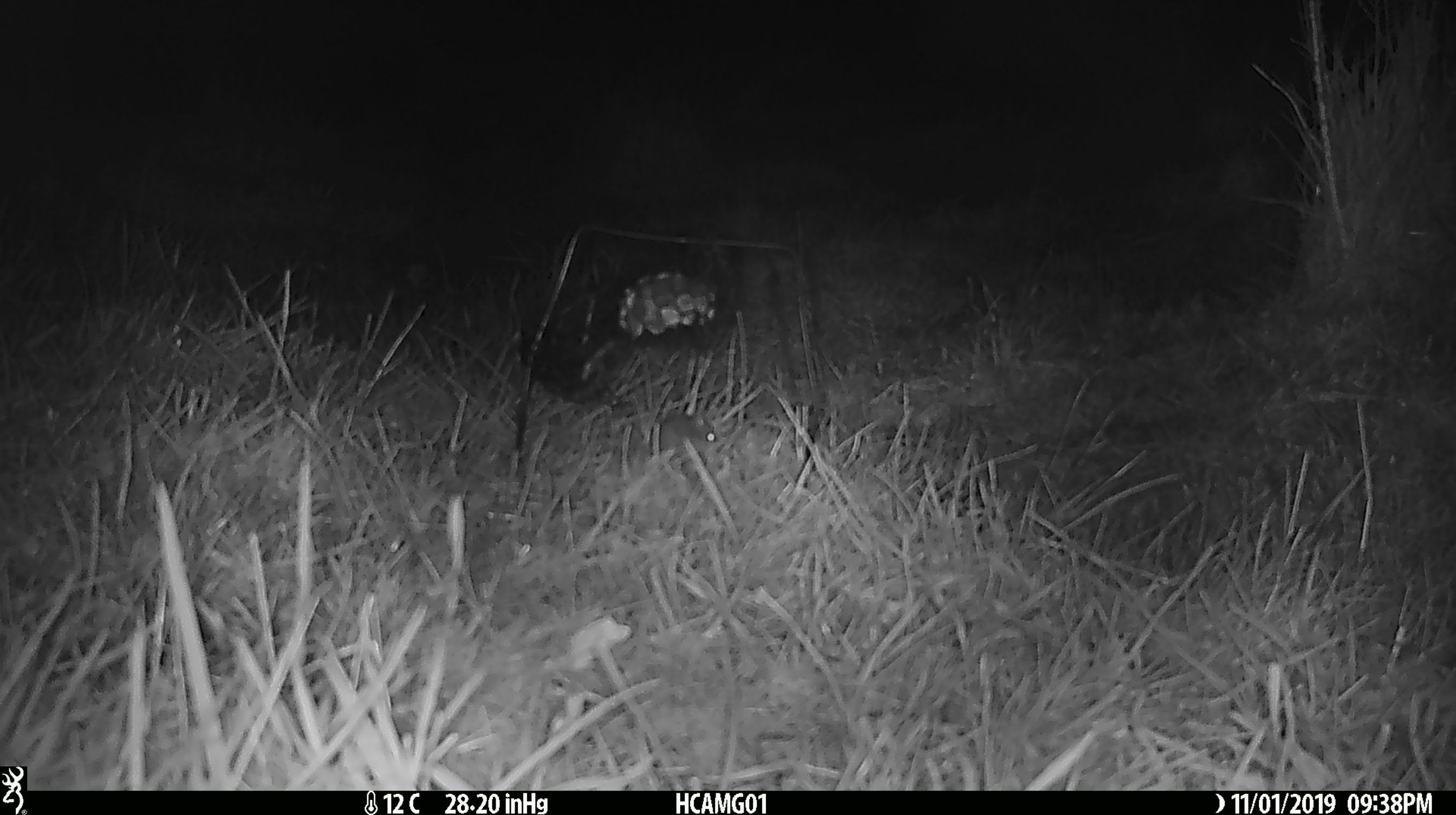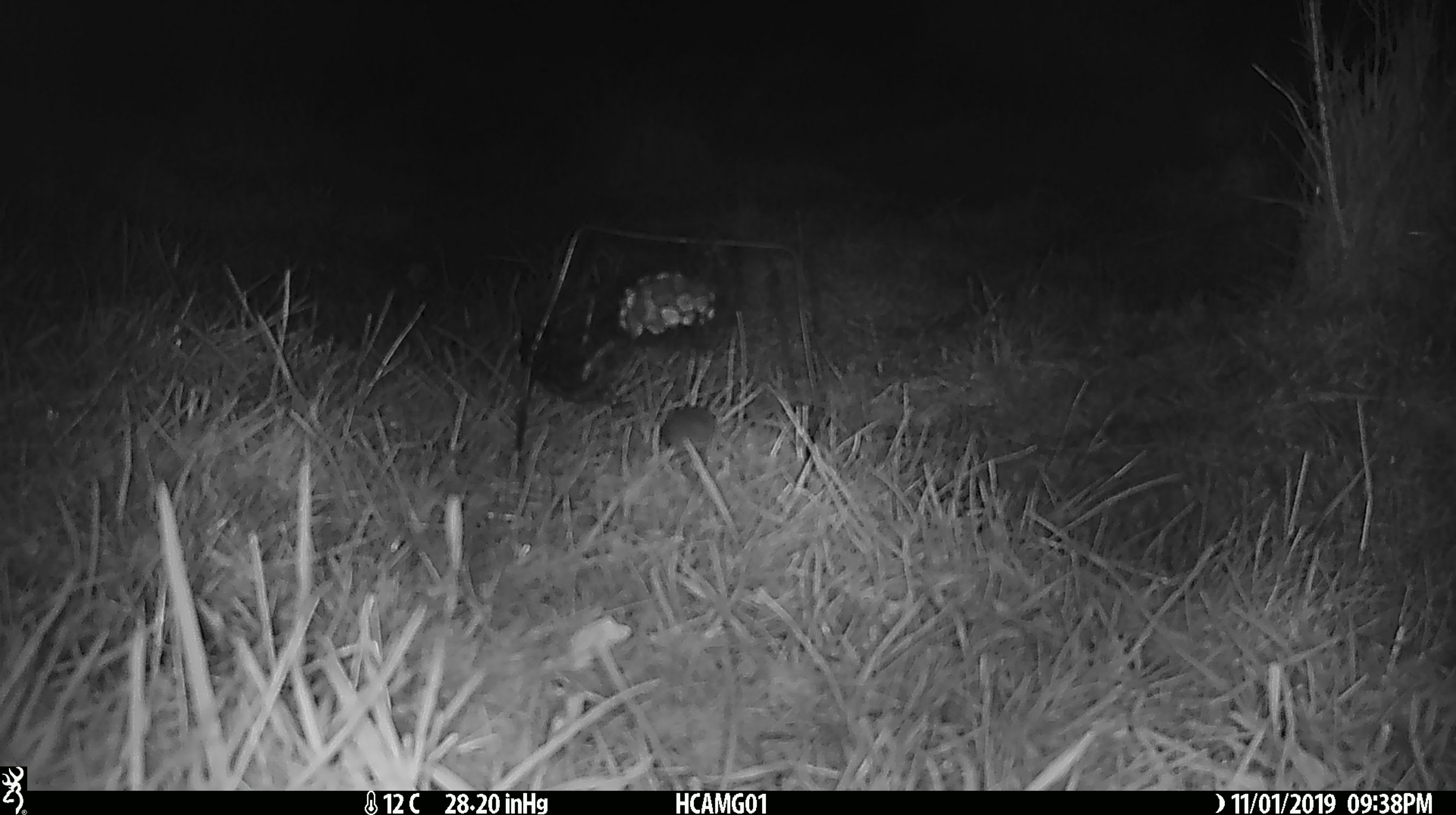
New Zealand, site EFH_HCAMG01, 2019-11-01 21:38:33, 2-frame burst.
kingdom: Animalia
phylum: Chordata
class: Mammalia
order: Rodentia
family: Muridae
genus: Mus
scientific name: Mus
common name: mouse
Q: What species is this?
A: Mouse (Mus).